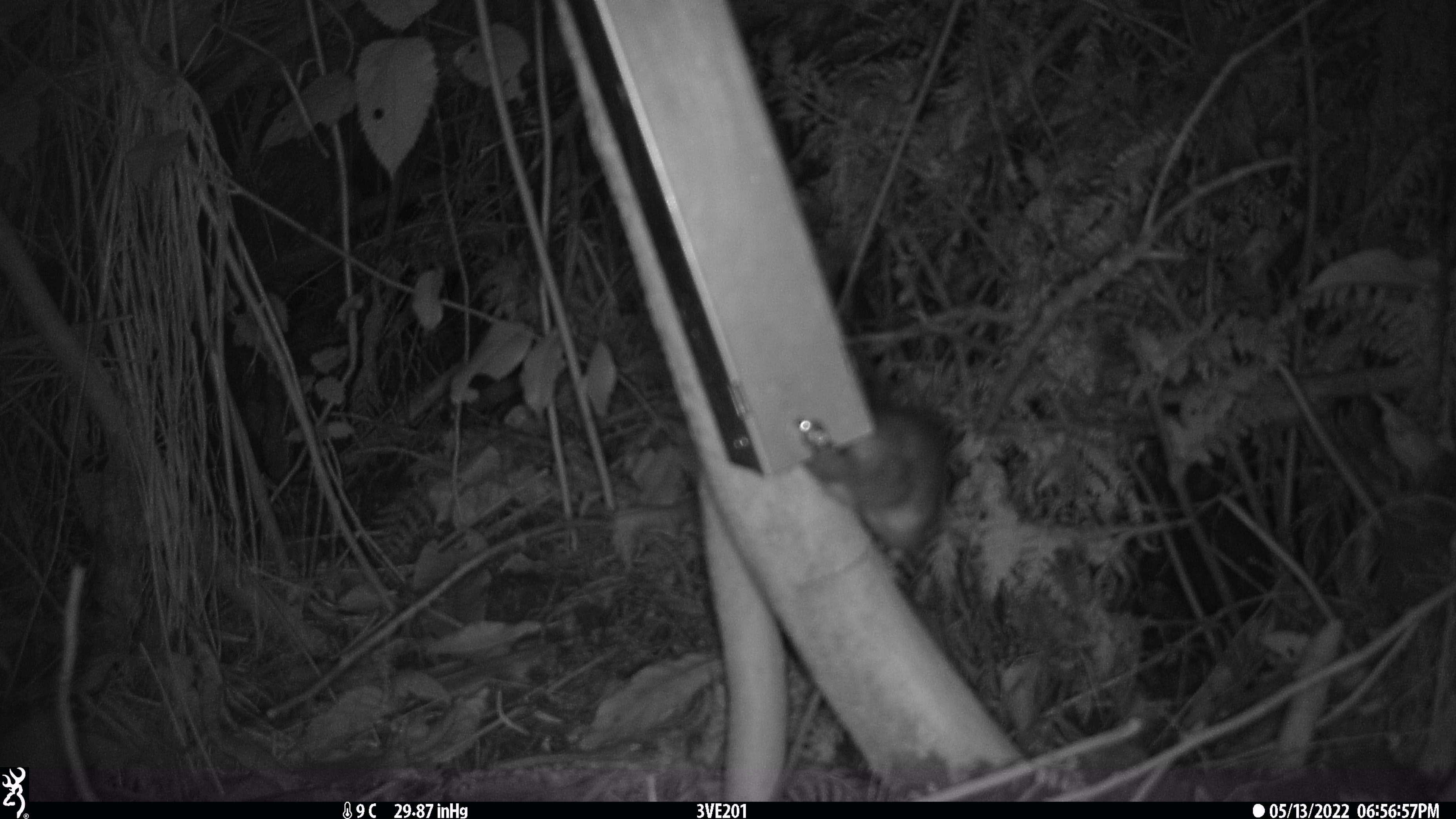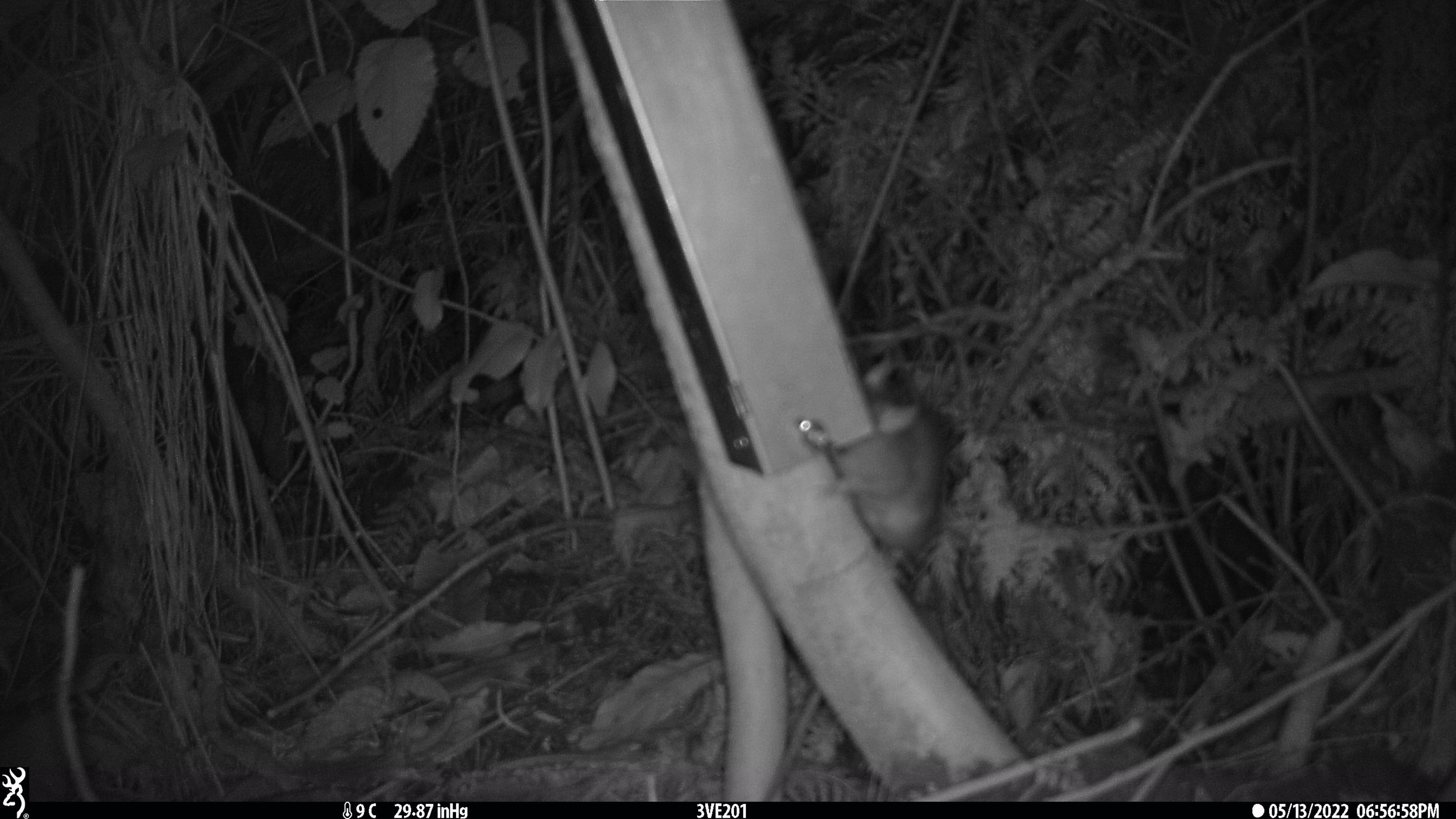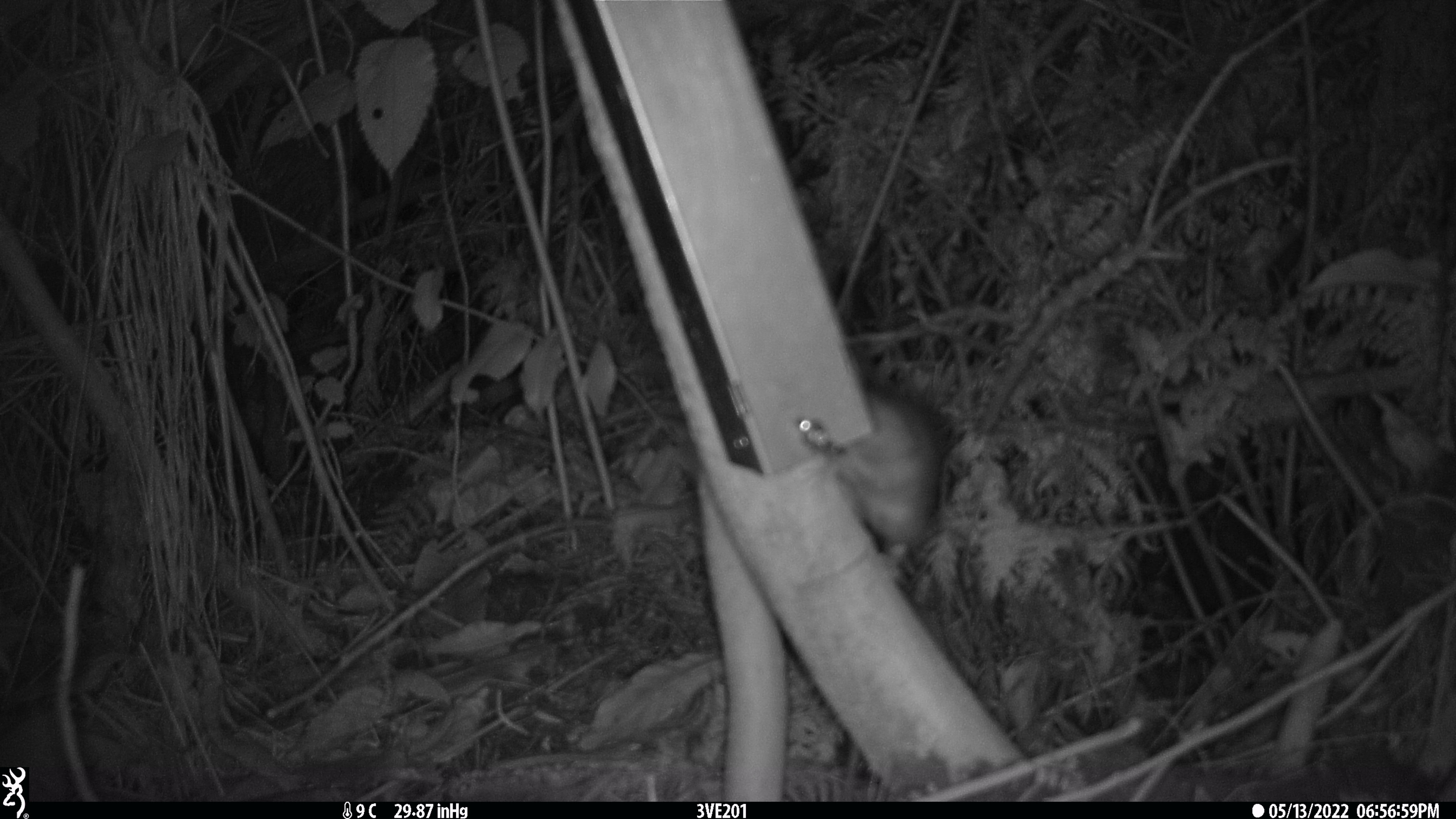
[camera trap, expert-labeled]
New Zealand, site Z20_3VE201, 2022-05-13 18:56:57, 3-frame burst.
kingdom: Animalia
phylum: Chordata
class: Mammalia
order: Rodentia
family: Muridae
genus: Rattus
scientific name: Rattus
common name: rat